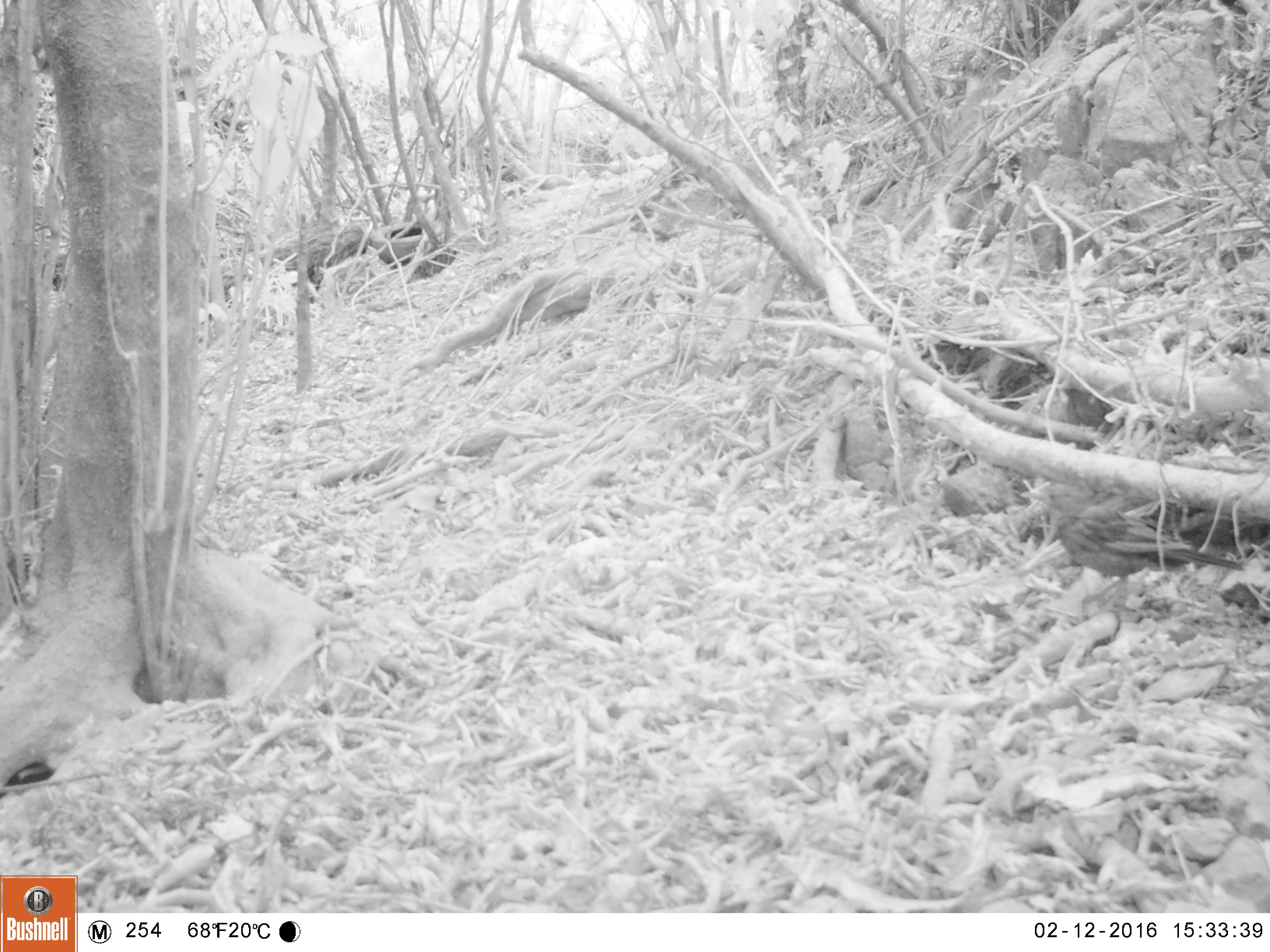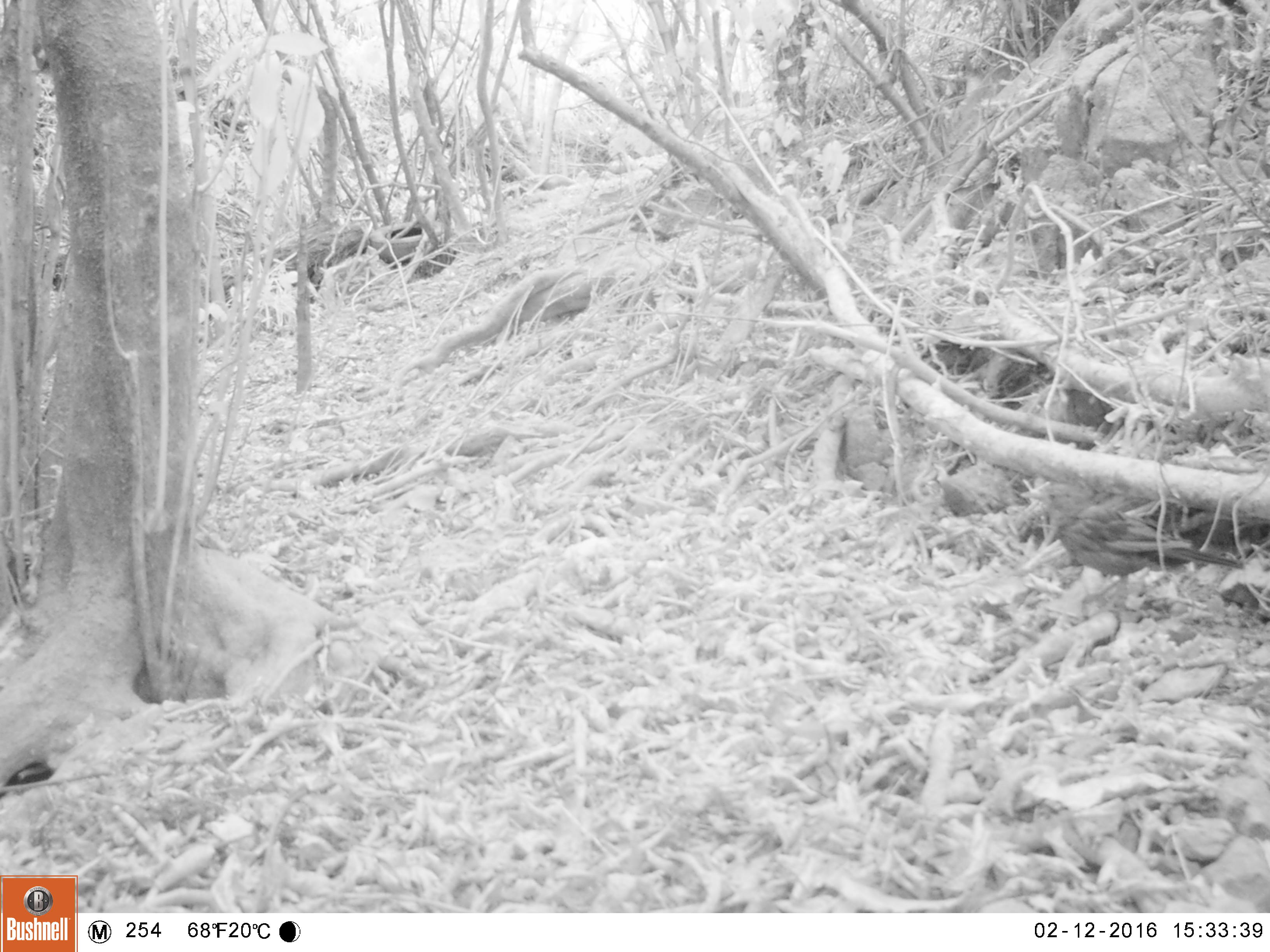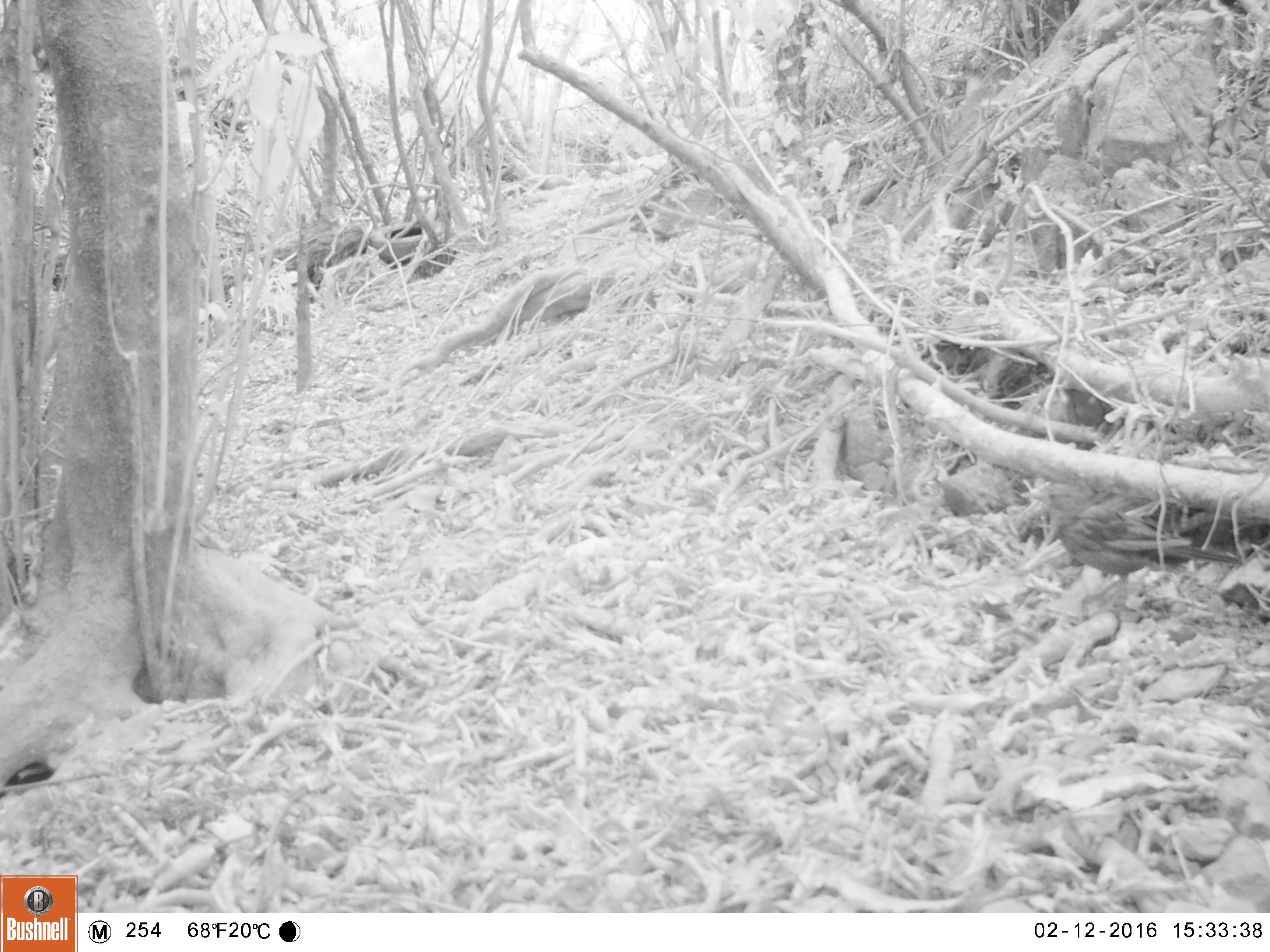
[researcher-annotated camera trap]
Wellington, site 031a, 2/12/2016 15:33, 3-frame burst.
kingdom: Animalia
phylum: Chordata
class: Aves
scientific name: Aves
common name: bird